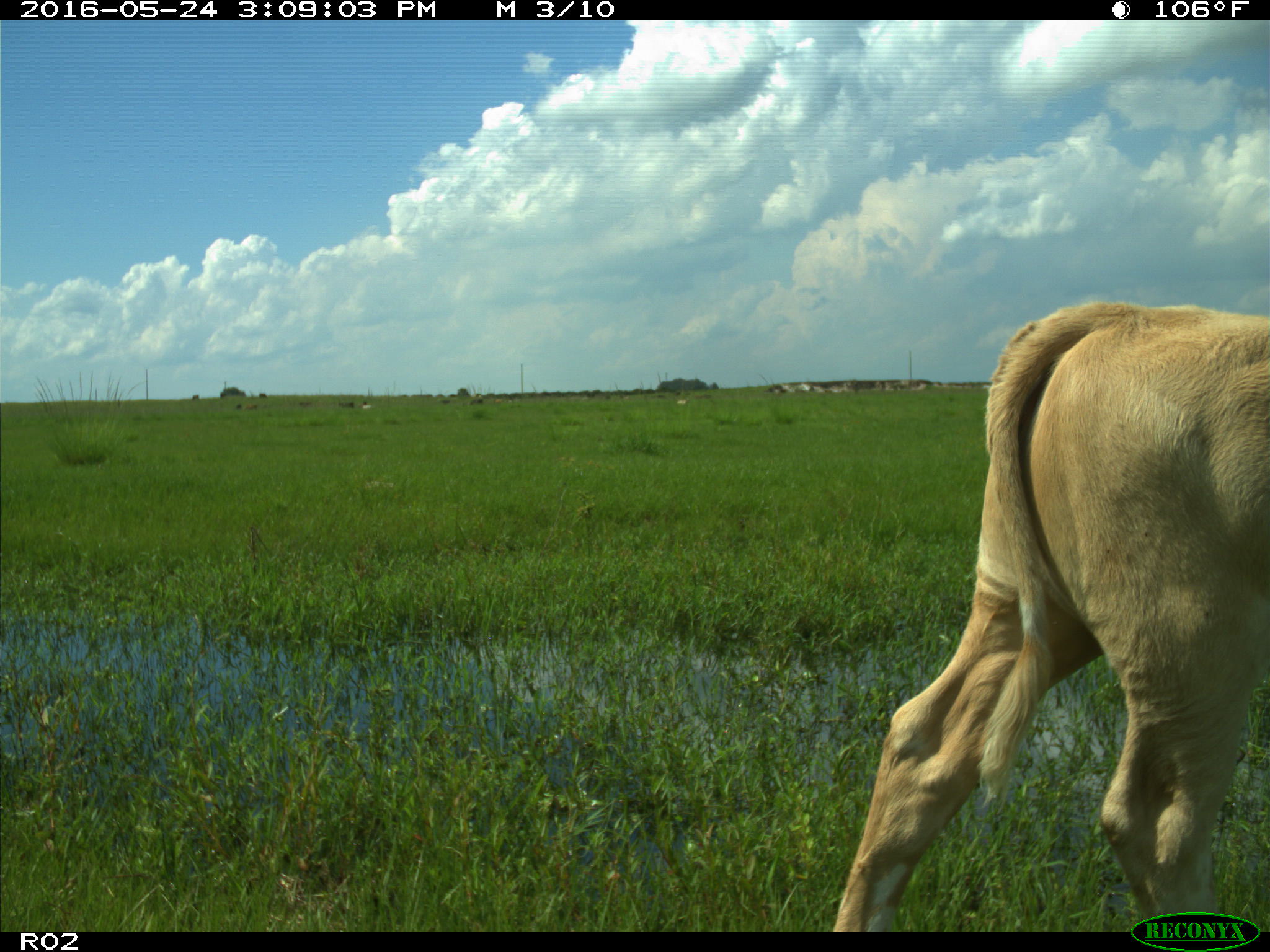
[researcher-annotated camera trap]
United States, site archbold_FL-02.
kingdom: Animalia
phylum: Chordata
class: Mammalia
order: Artiodactyla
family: Bovidae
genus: Bos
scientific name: Bos taurus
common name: domestic cow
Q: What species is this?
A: Bos taurus (domestic cow).